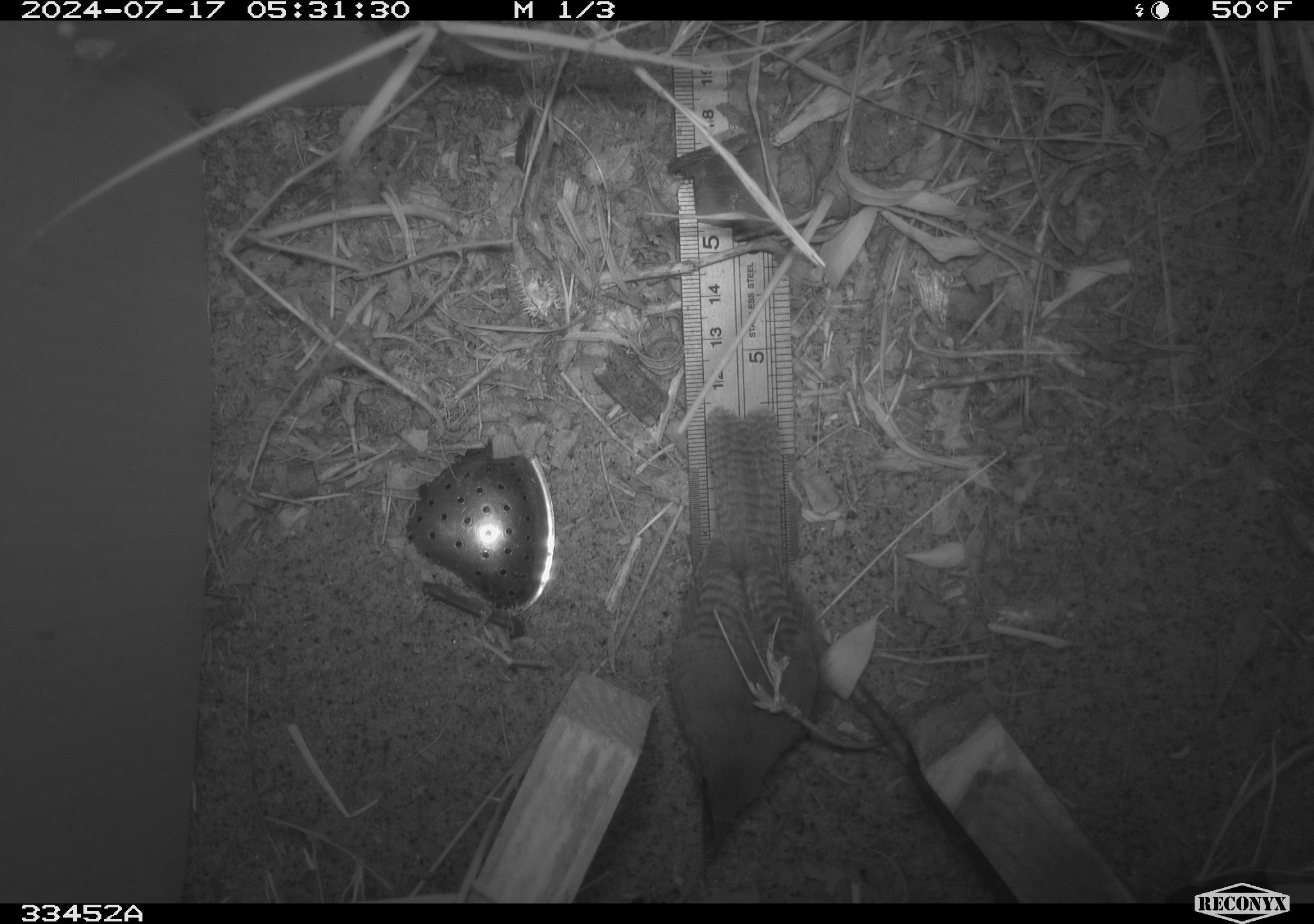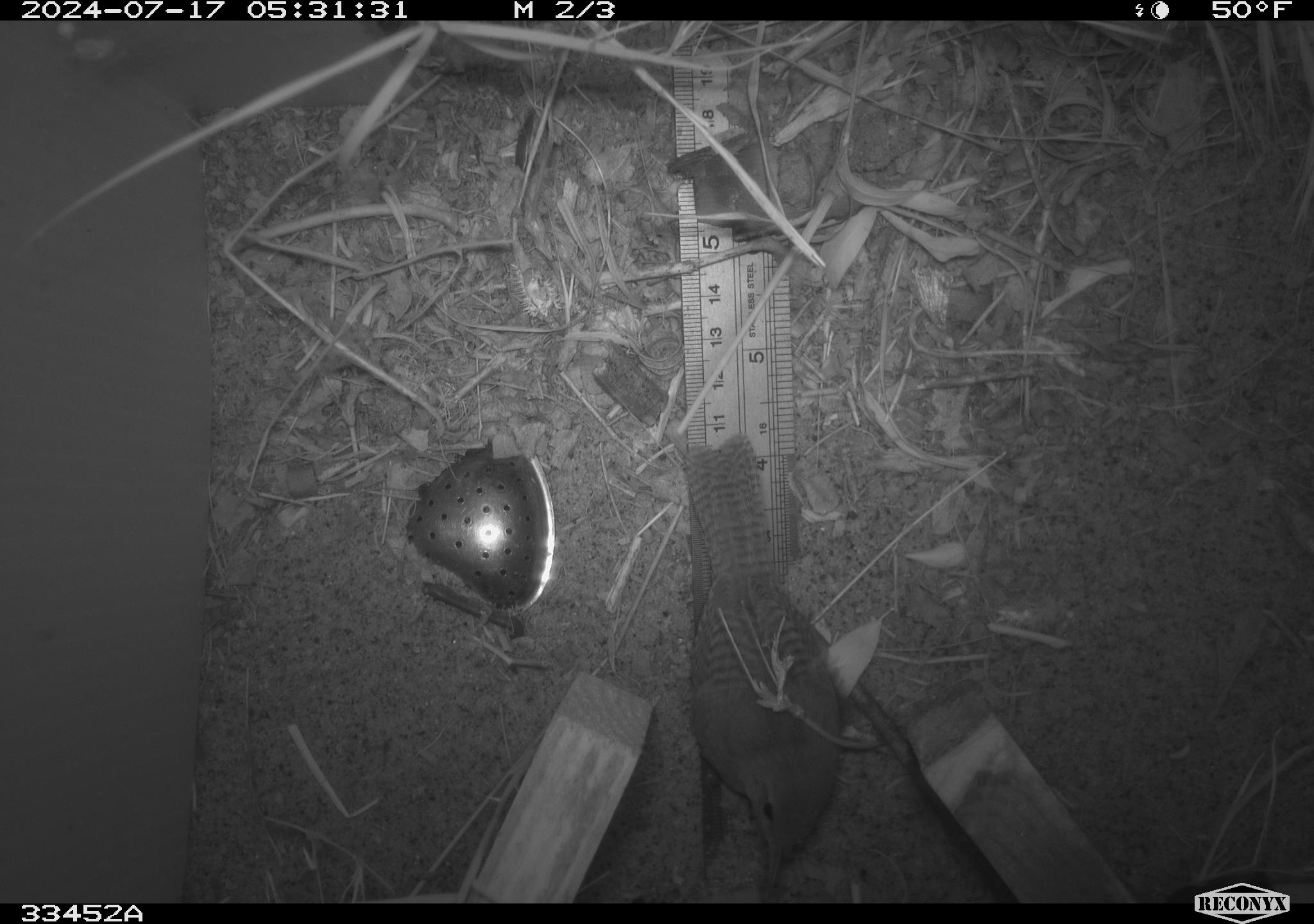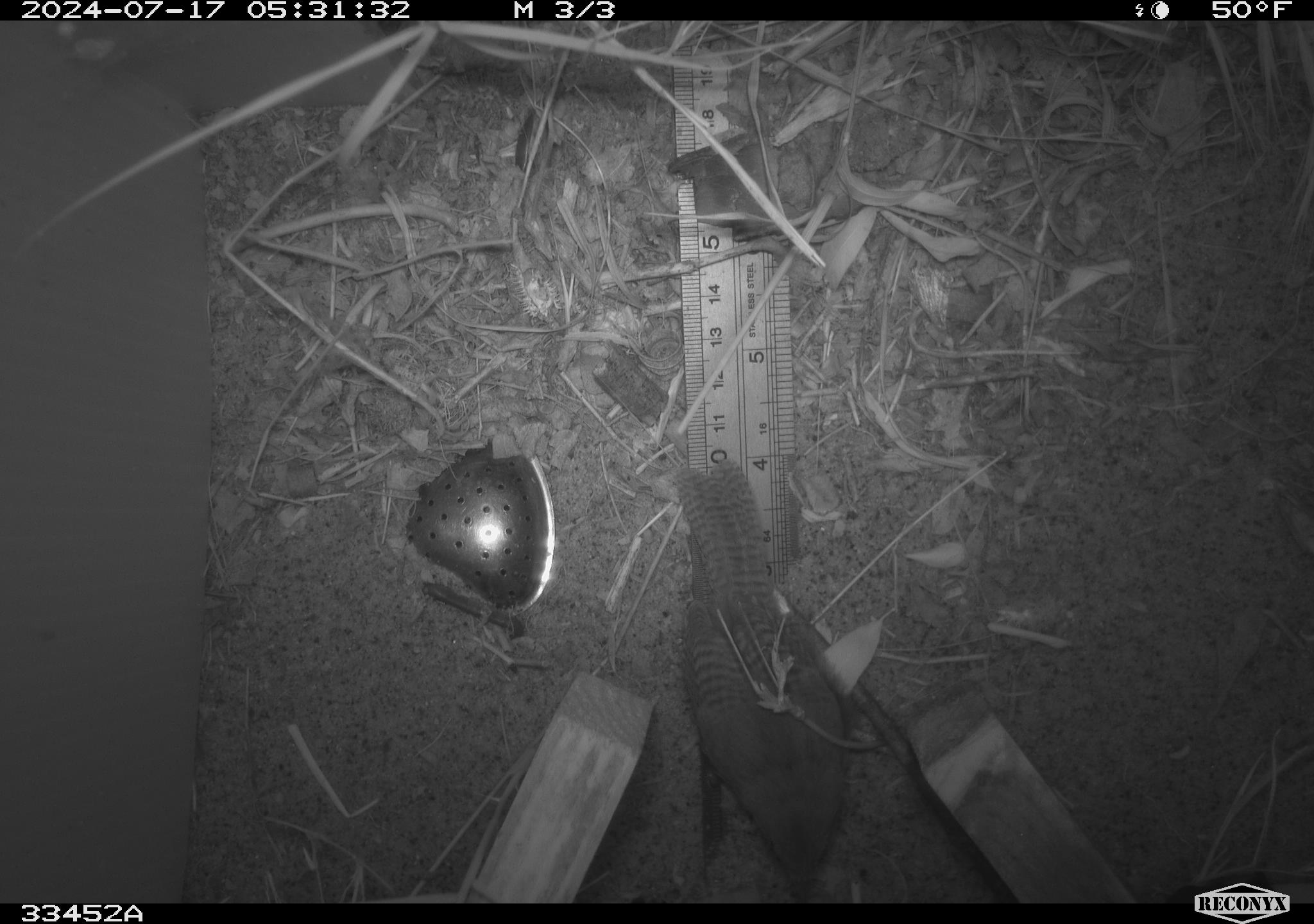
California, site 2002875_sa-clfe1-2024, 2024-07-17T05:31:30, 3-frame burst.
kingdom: Animalia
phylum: Chordata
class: Aves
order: Passeriformes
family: Troglodytidae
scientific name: Troglodytidae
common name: wren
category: troglodytidae family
Troglodytidae family (wren) (Troglodytidae).